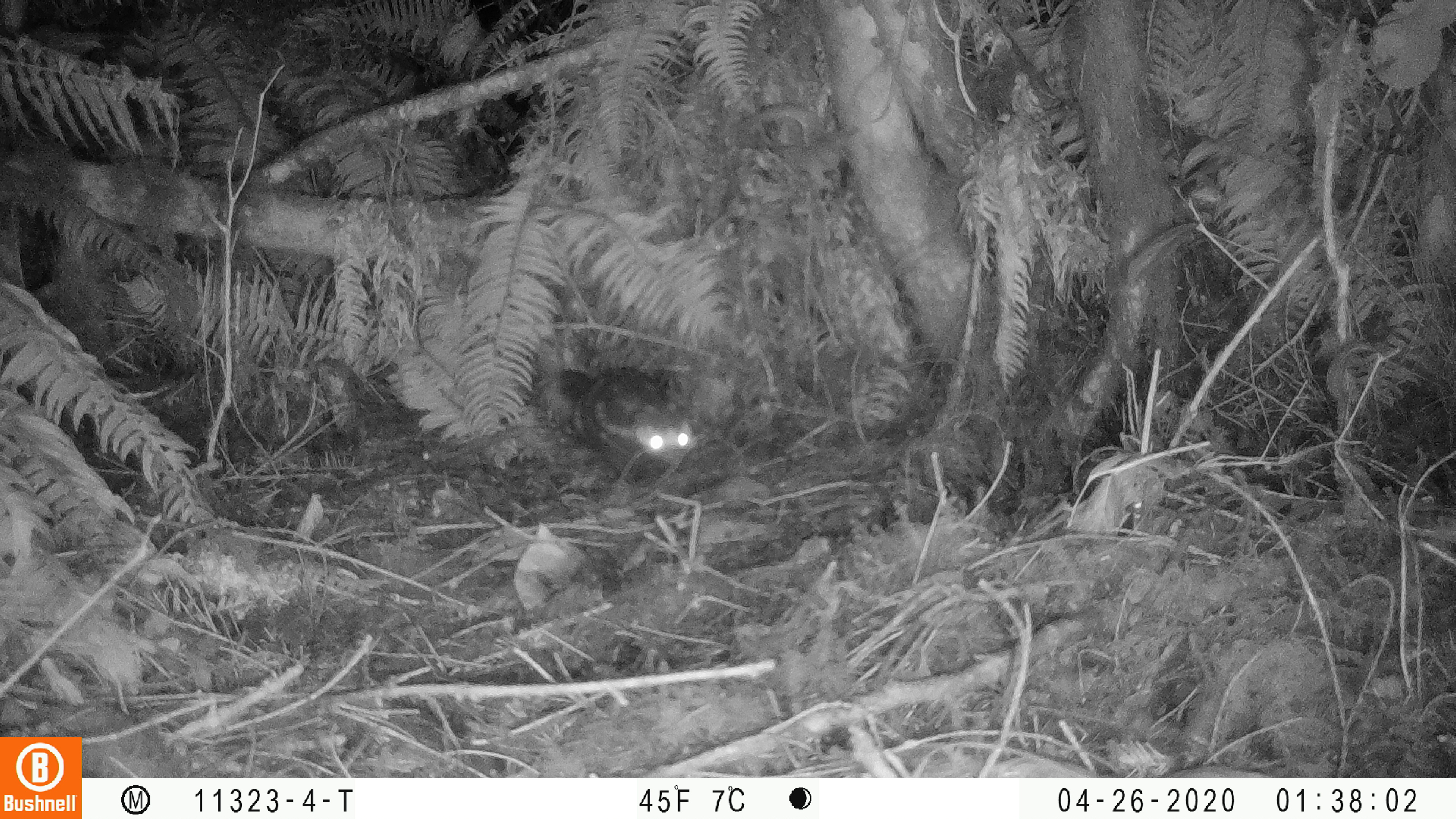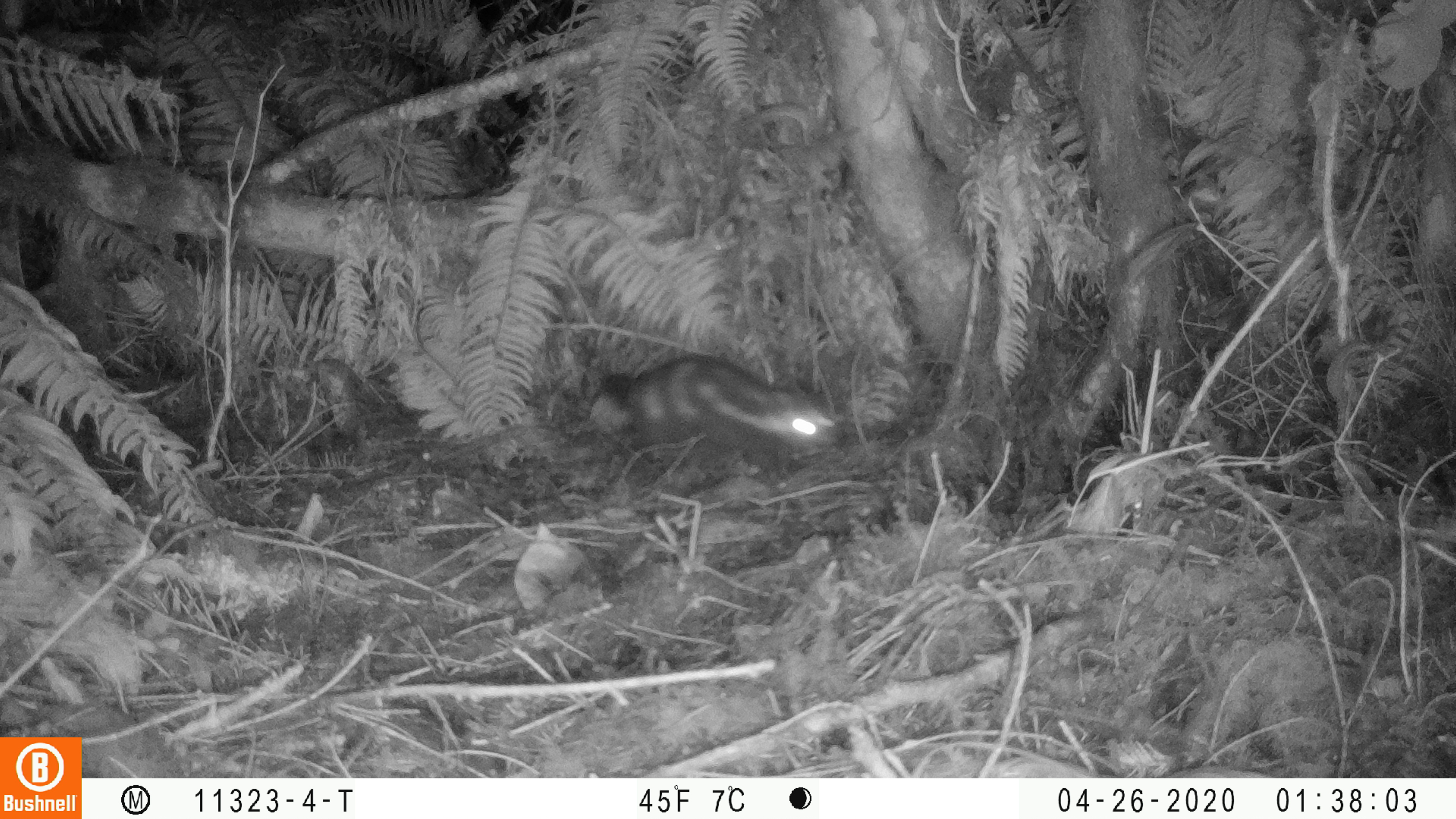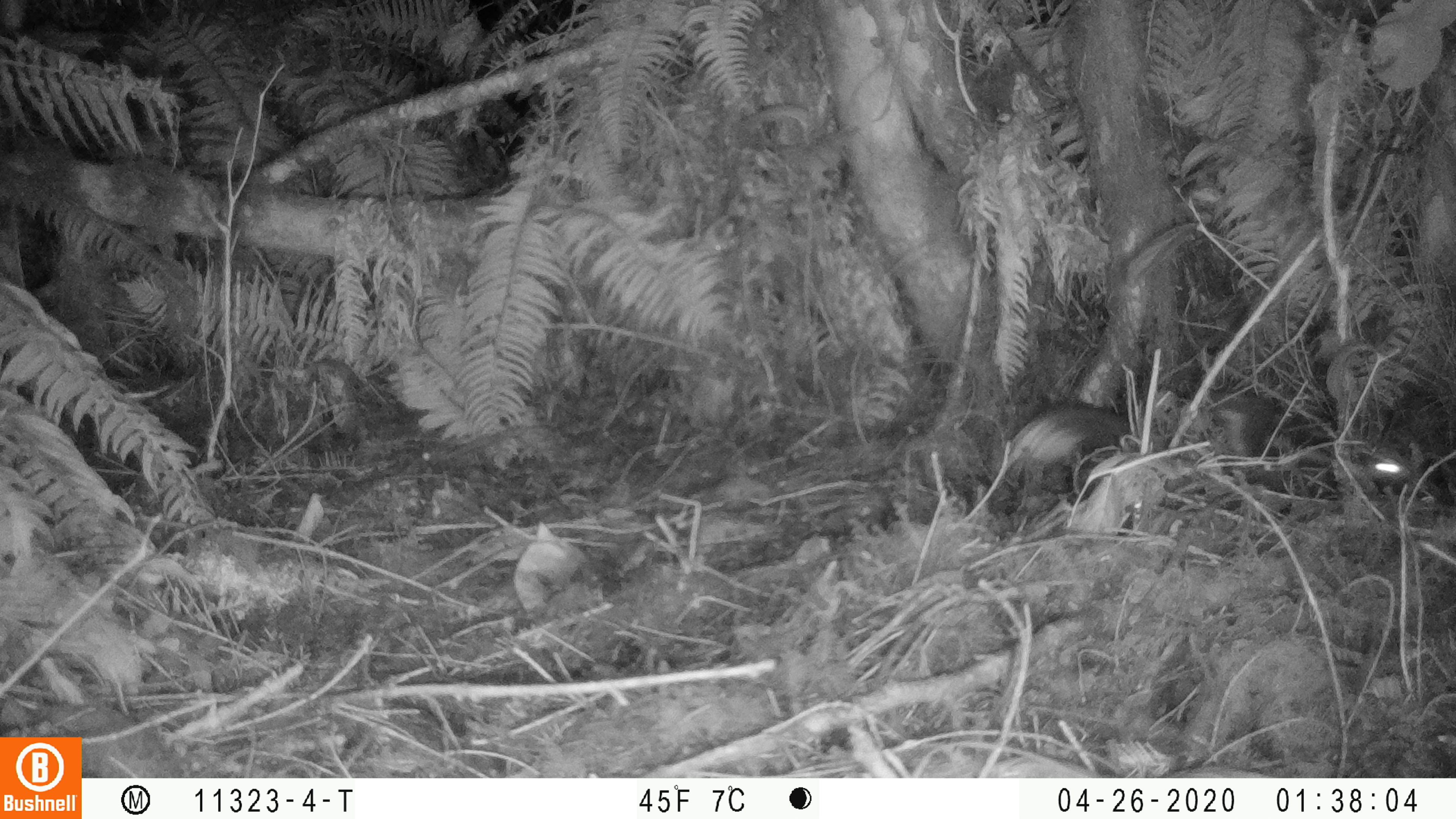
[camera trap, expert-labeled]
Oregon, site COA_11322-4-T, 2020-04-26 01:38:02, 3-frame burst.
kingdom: Animalia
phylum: Chordata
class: Mammalia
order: Carnivora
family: Mephitidae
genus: Spilogale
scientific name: Spilogale gracilis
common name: western spotted skunk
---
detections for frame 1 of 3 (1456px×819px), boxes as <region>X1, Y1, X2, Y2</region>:
western spotted skunk: <region>535, 355, 698, 492</region>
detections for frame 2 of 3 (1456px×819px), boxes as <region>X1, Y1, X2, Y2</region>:
western spotted skunk: <region>584, 346, 844, 478</region>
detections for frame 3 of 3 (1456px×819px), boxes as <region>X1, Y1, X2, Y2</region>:
western spotted skunk: <region>1005, 382, 1417, 510</region>